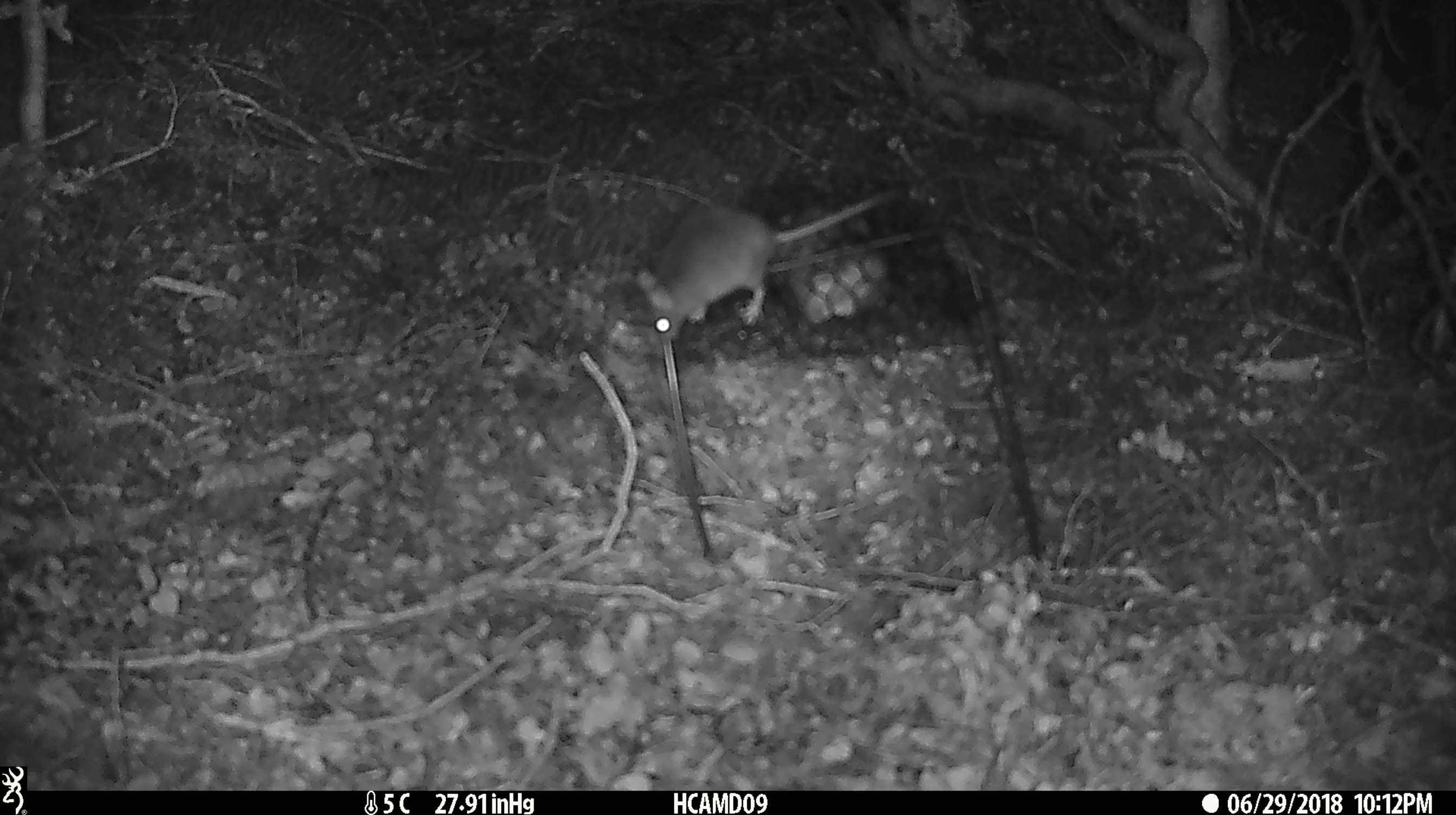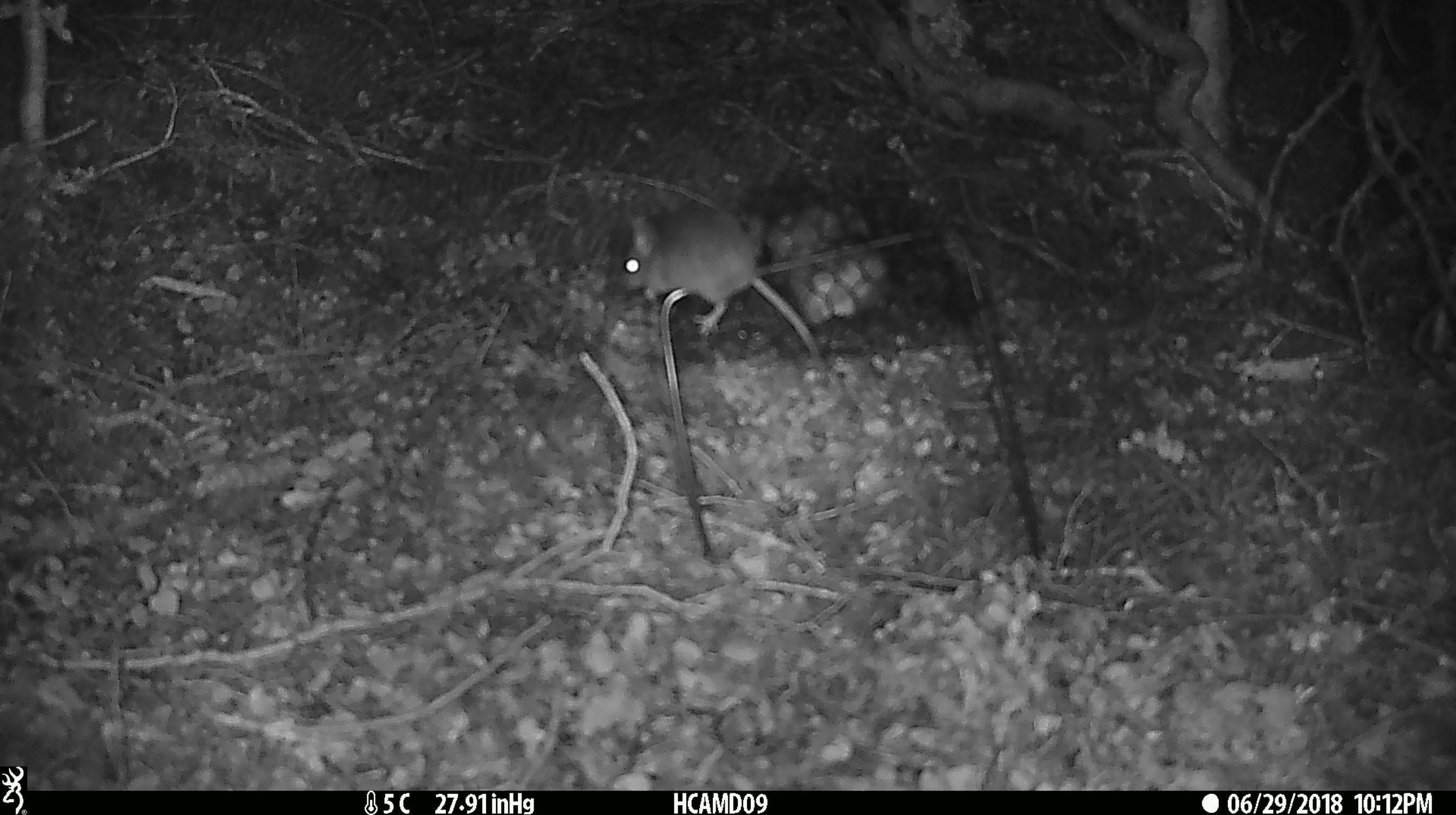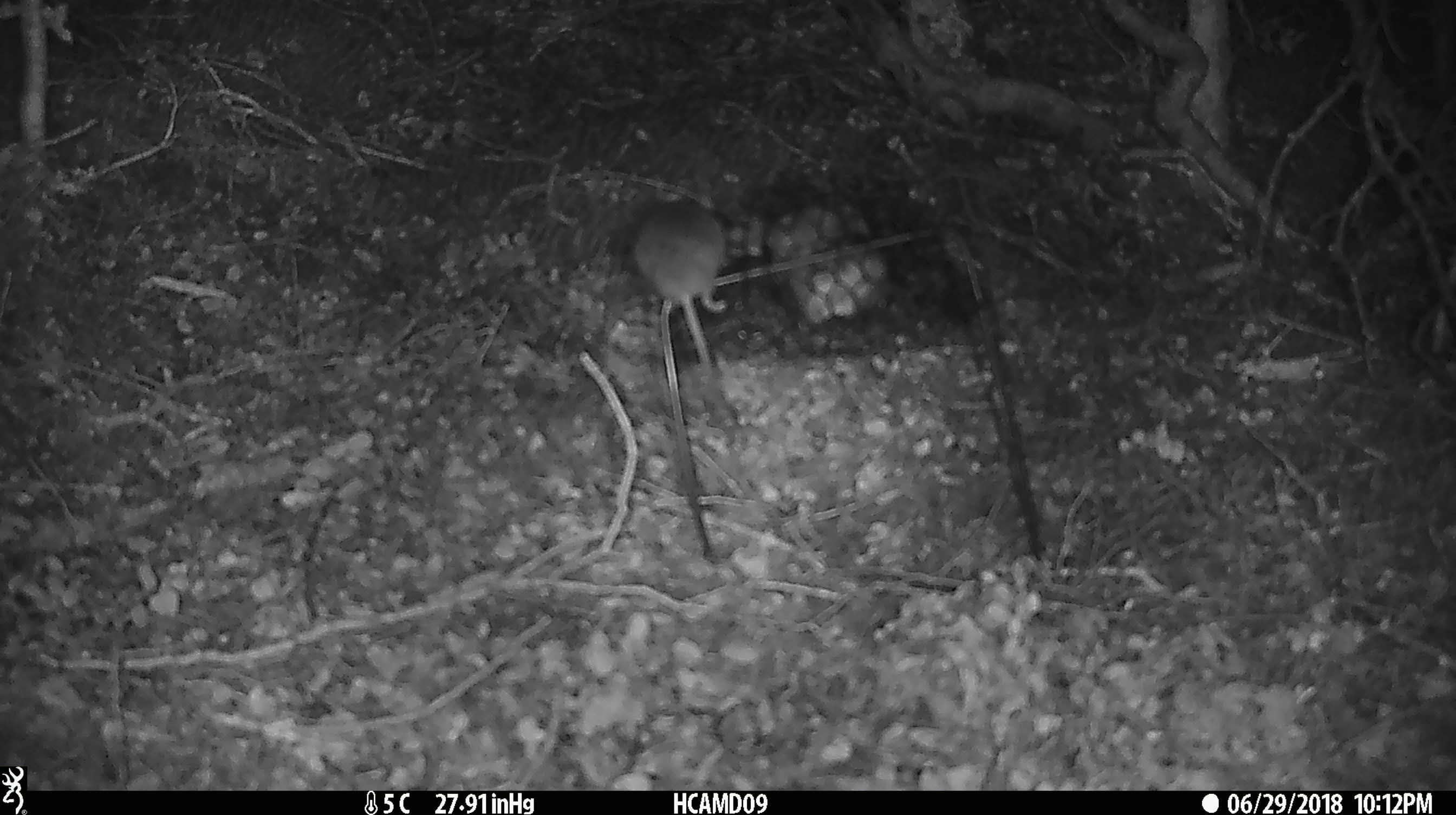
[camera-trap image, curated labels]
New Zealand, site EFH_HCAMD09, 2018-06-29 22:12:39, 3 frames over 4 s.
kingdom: Animalia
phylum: Chordata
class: Mammalia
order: Rodentia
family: Muridae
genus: Mus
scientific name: Mus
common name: mouse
Mouse (Mus).